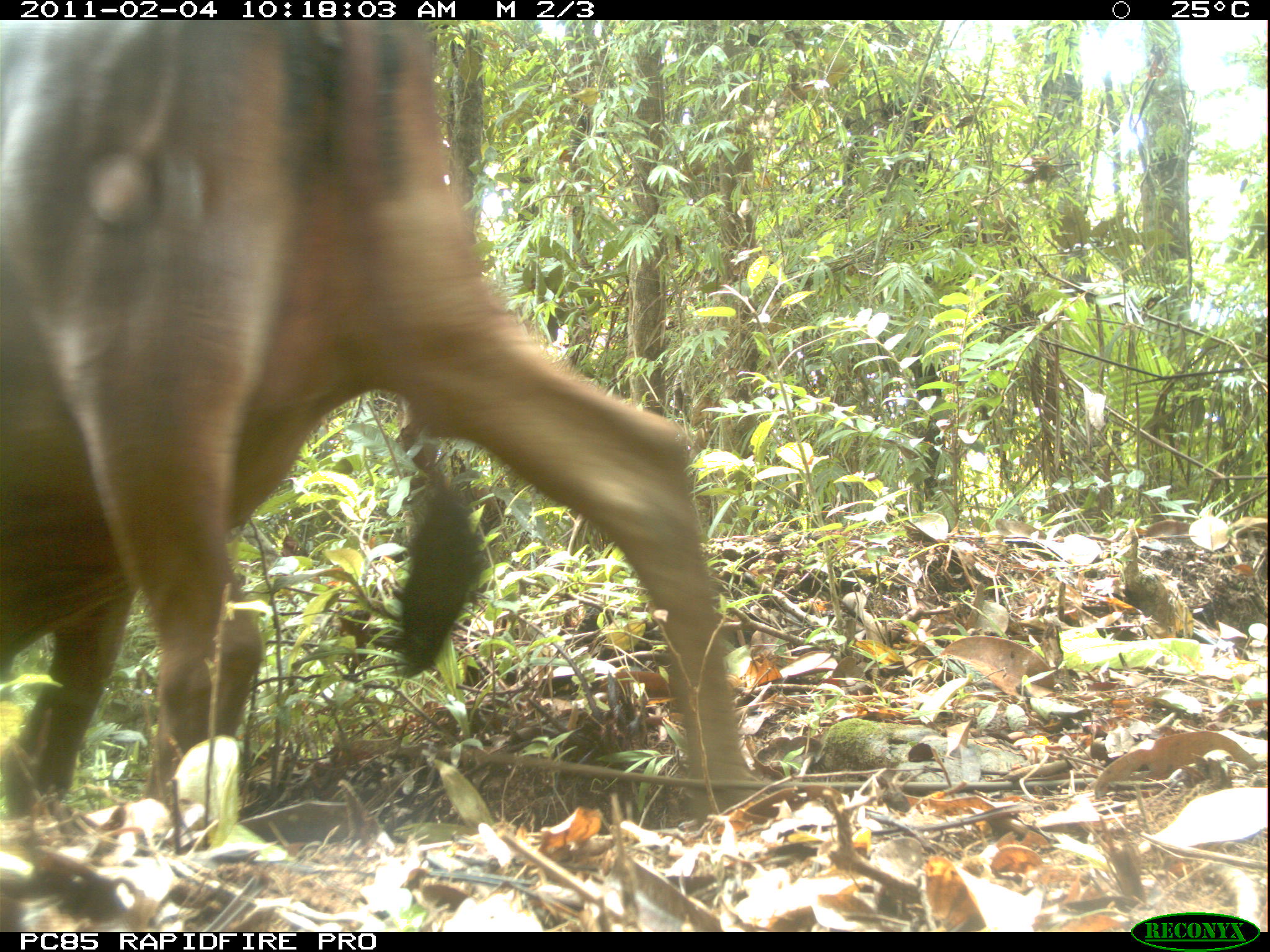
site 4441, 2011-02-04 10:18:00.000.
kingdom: Animalia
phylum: Chordata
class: Mammalia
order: Artiodactyla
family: Bovidae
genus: Bos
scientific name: Bos taurus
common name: domestic cattle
Bos taurus (domestic cattle), count 1.